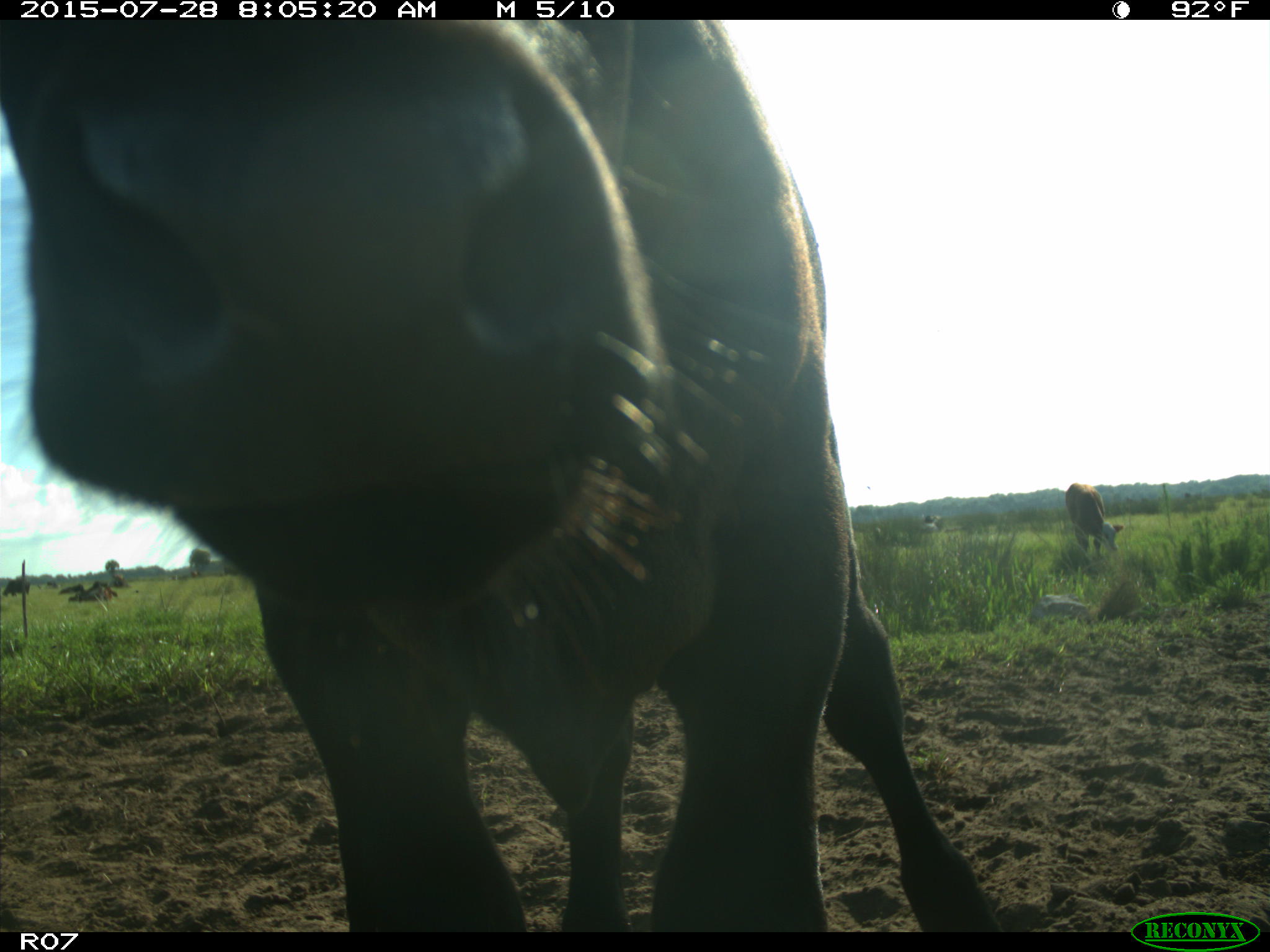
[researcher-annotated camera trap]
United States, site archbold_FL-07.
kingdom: Animalia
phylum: Chordata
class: Mammalia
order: Artiodactyla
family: Bovidae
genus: Bos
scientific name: Bos taurus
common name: domestic cow